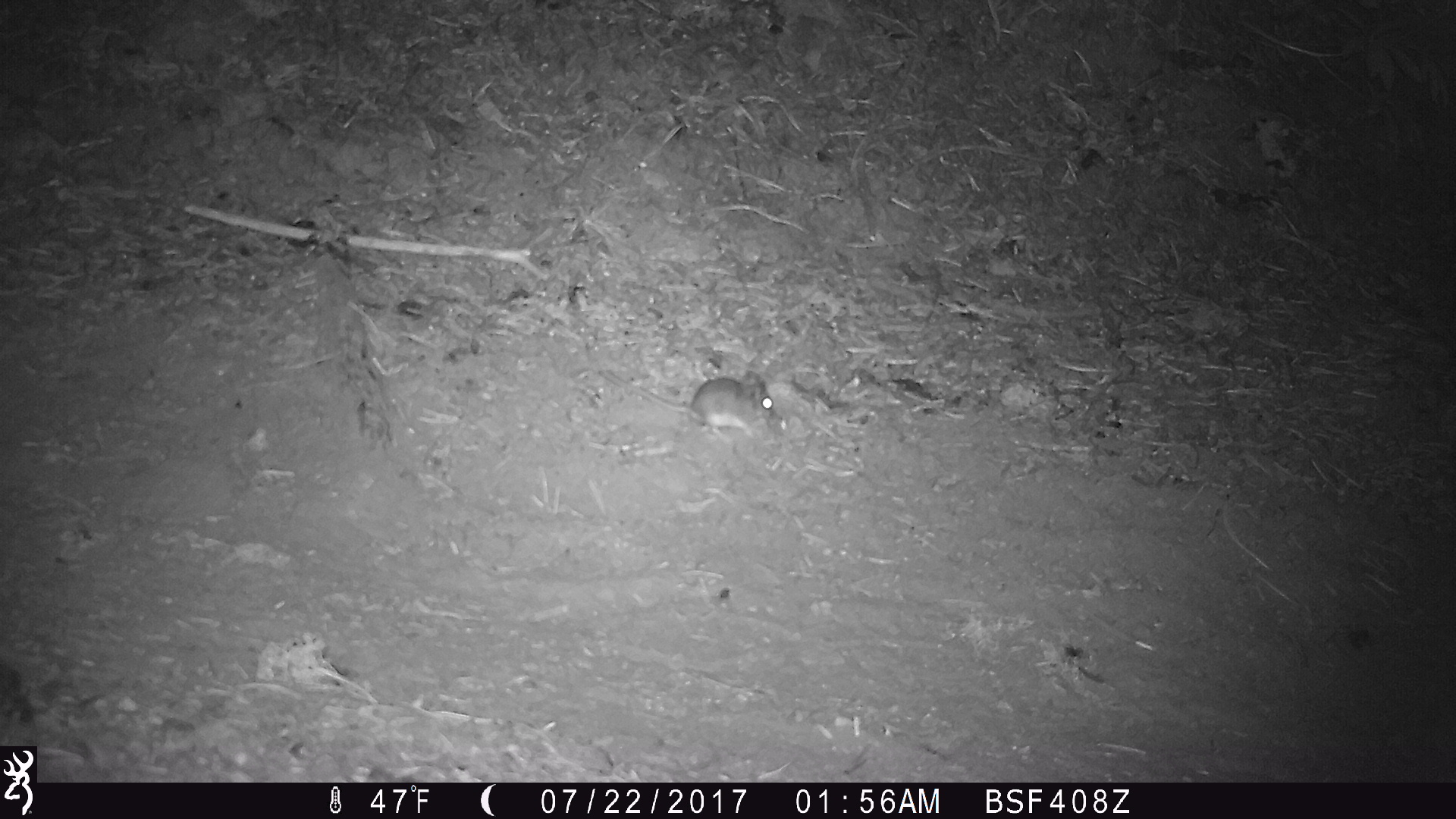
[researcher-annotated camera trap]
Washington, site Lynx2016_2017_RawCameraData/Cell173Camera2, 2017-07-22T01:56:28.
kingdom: Animalia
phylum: Chordata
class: Mammalia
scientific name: Mammalia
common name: small mammal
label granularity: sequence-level